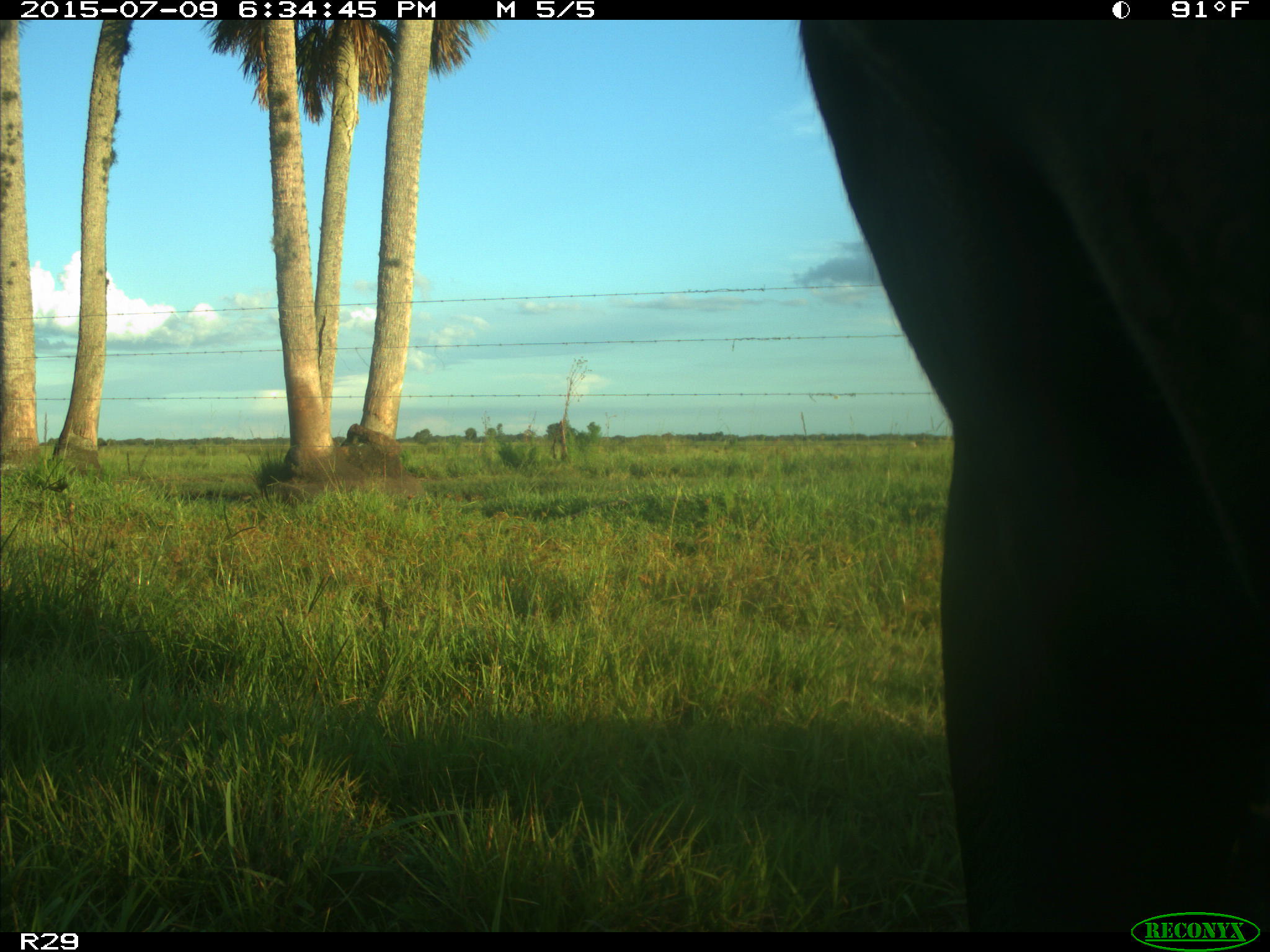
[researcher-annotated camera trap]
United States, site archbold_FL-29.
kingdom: Animalia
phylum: Chordata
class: Mammalia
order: Artiodactyla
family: Bovidae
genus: Bos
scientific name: Bos taurus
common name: domestic cow